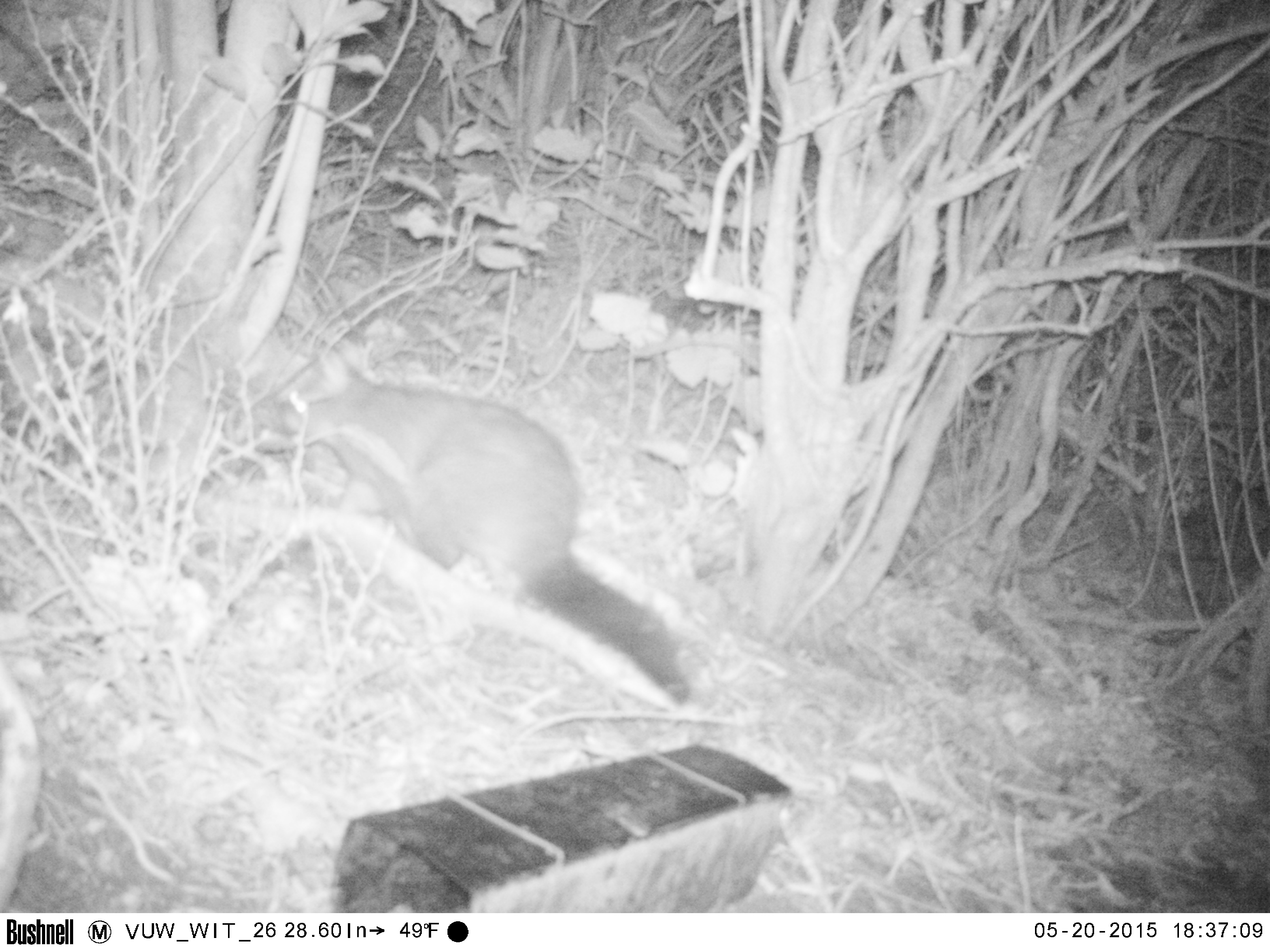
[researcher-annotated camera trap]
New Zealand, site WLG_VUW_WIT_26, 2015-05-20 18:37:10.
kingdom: Animalia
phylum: Chordata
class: Mammalia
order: Diprotodontia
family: Phalangeridae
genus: Trichosurus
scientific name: Trichosurus vulpecula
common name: common brushtail possum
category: possum